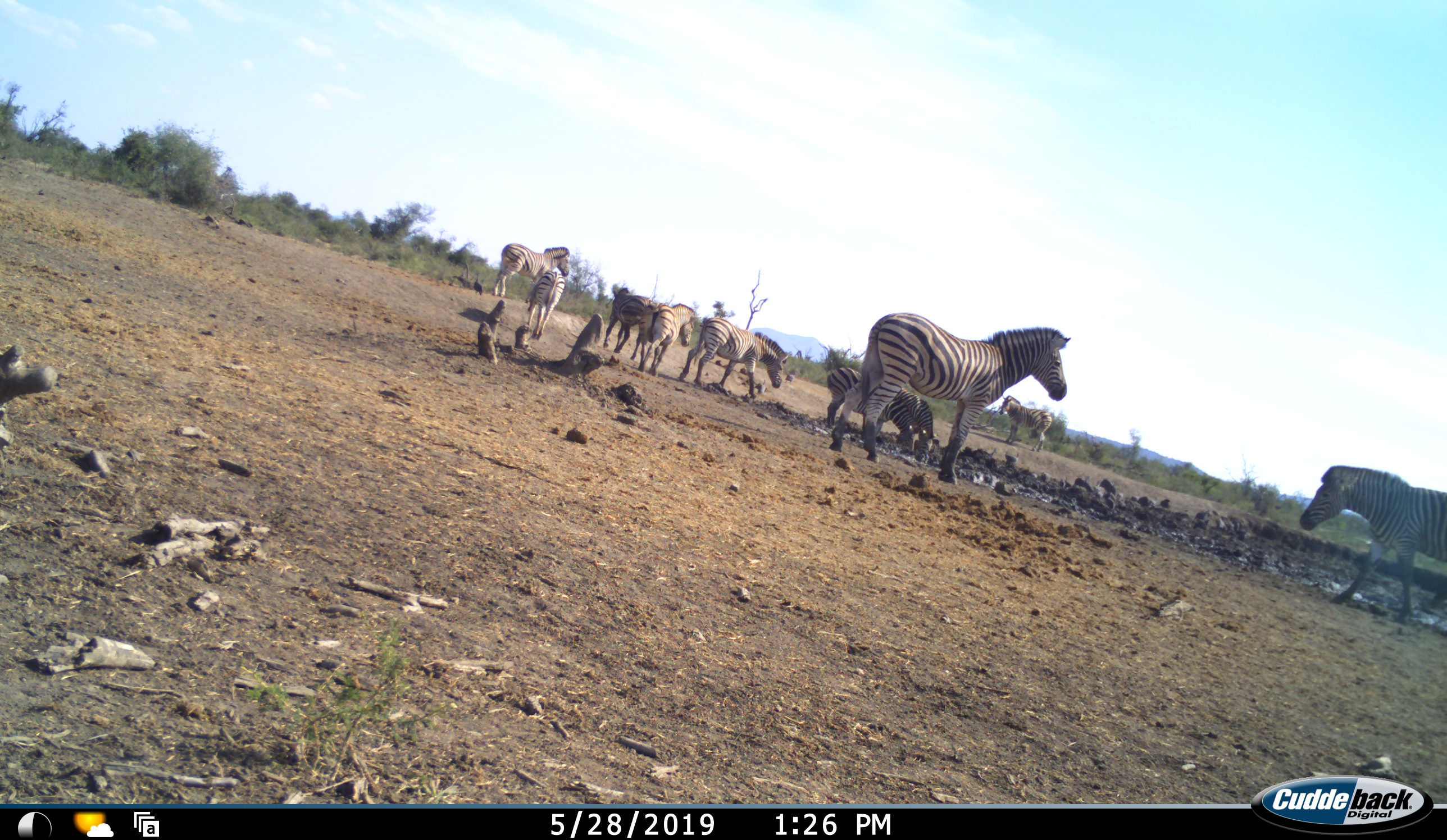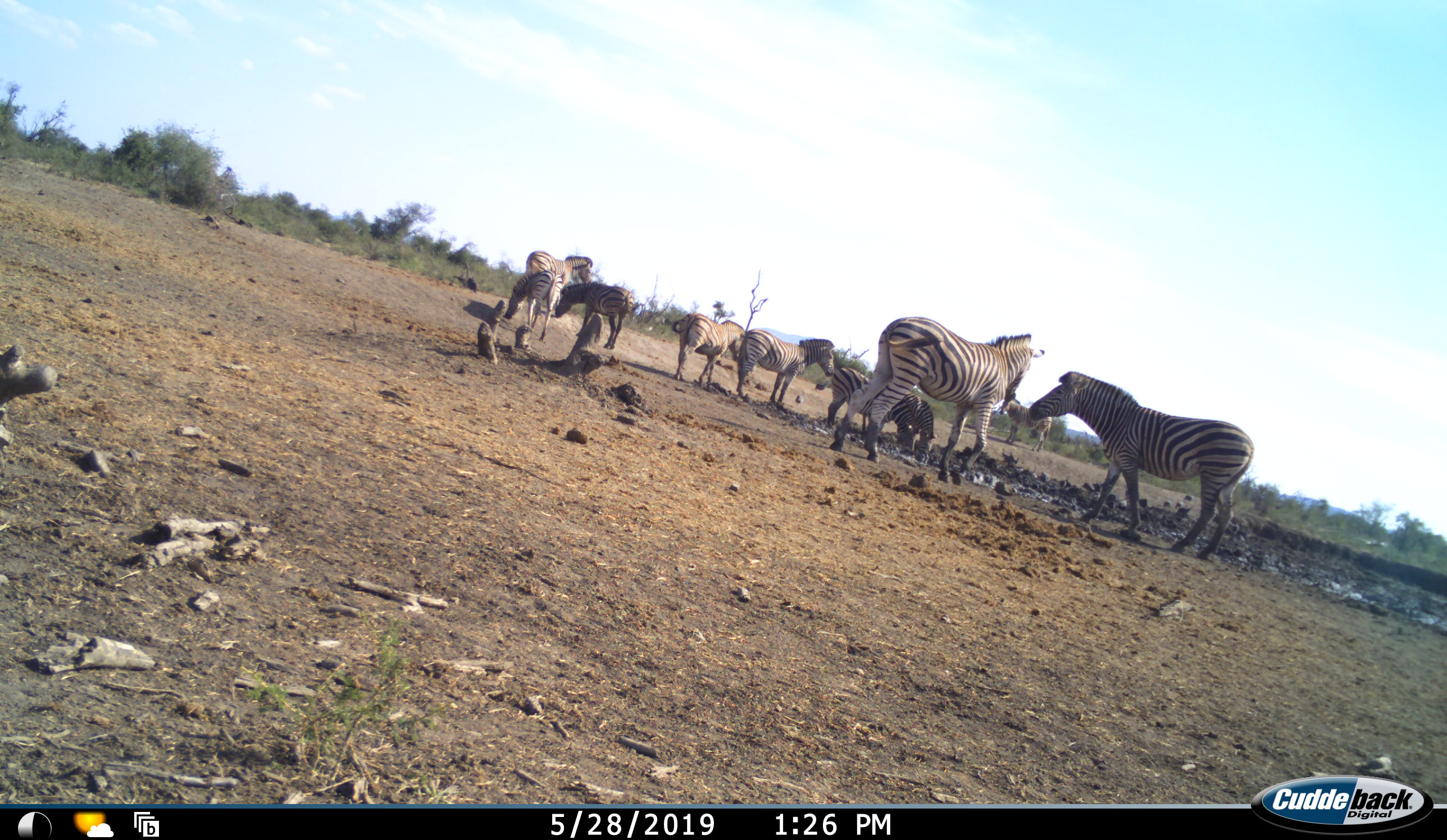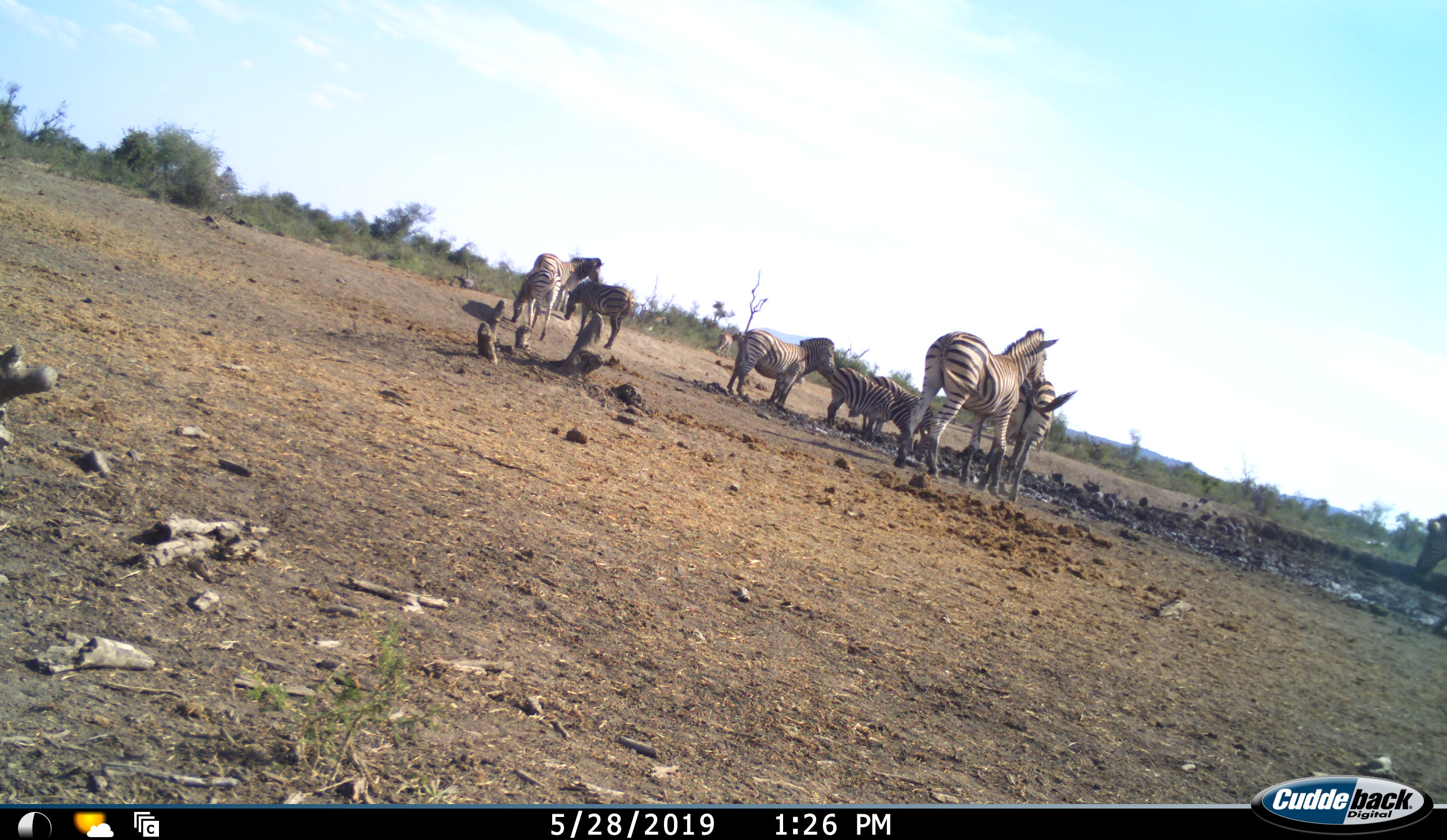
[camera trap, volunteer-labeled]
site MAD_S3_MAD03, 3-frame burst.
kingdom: Animalia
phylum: Chordata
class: Mammalia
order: Perissodactyla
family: Equidae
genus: Equus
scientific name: Equus quagga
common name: plains zebra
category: zebraplains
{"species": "zebraplains (plains zebra) (Equus quagga)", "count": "10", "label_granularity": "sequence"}